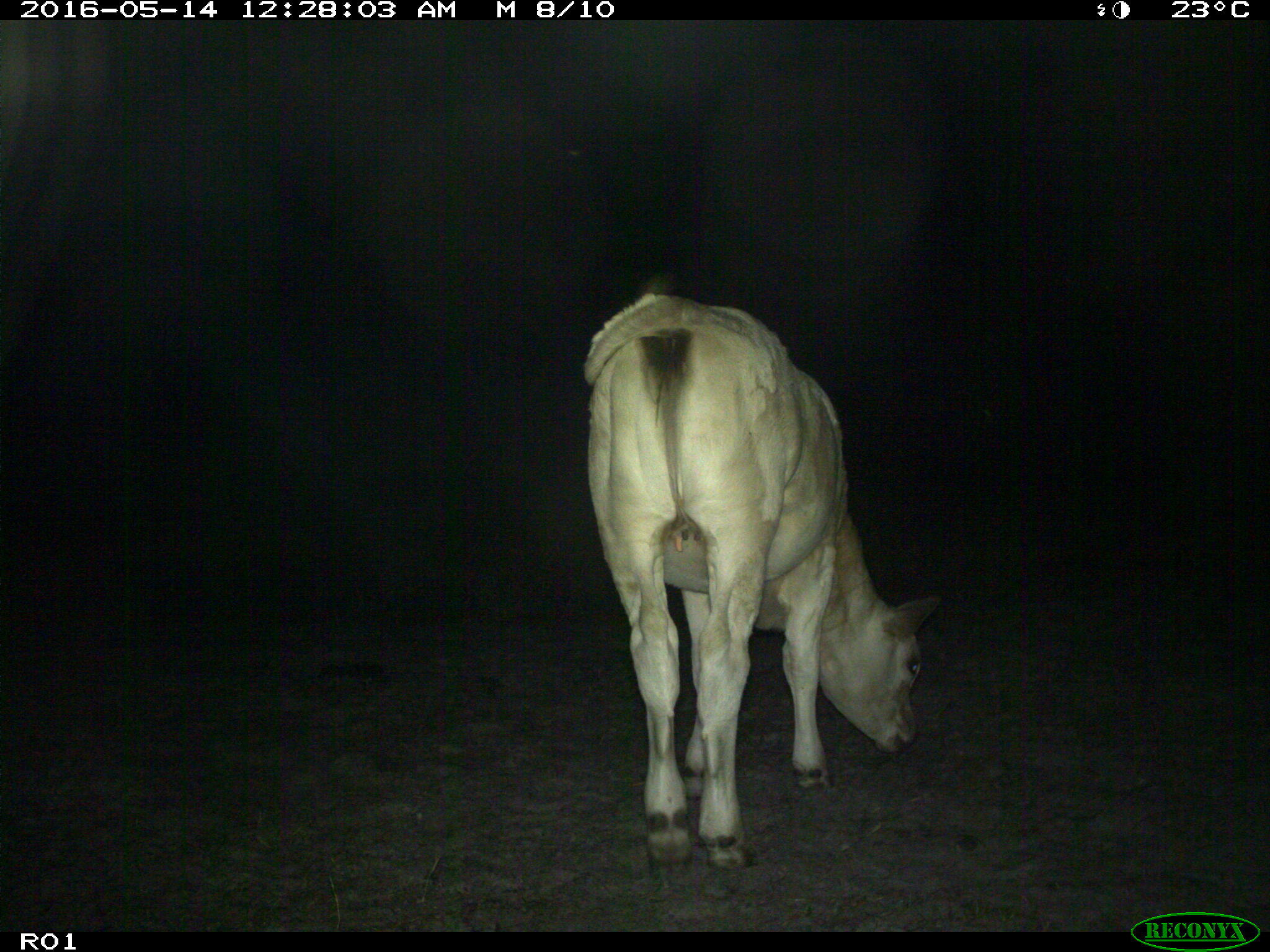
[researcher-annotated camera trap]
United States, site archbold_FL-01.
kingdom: Animalia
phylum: Chordata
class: Mammalia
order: Artiodactyla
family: Bovidae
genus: Bos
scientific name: Bos taurus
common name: domestic cow